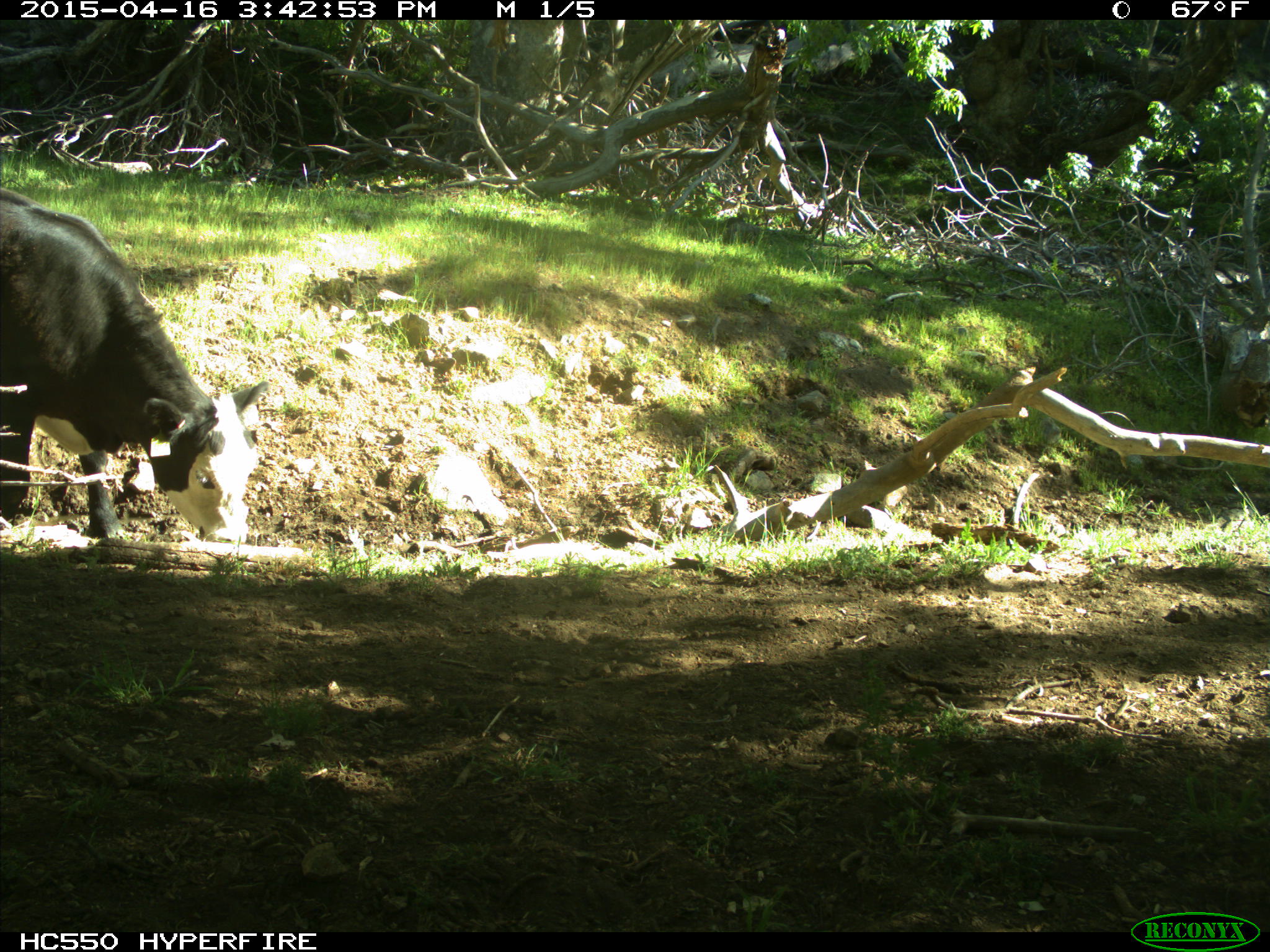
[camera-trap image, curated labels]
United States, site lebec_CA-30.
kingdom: Animalia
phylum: Chordata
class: Mammalia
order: Artiodactyla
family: Bovidae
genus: Bos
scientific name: Bos taurus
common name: domestic cow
Bos taurus (domestic cow).